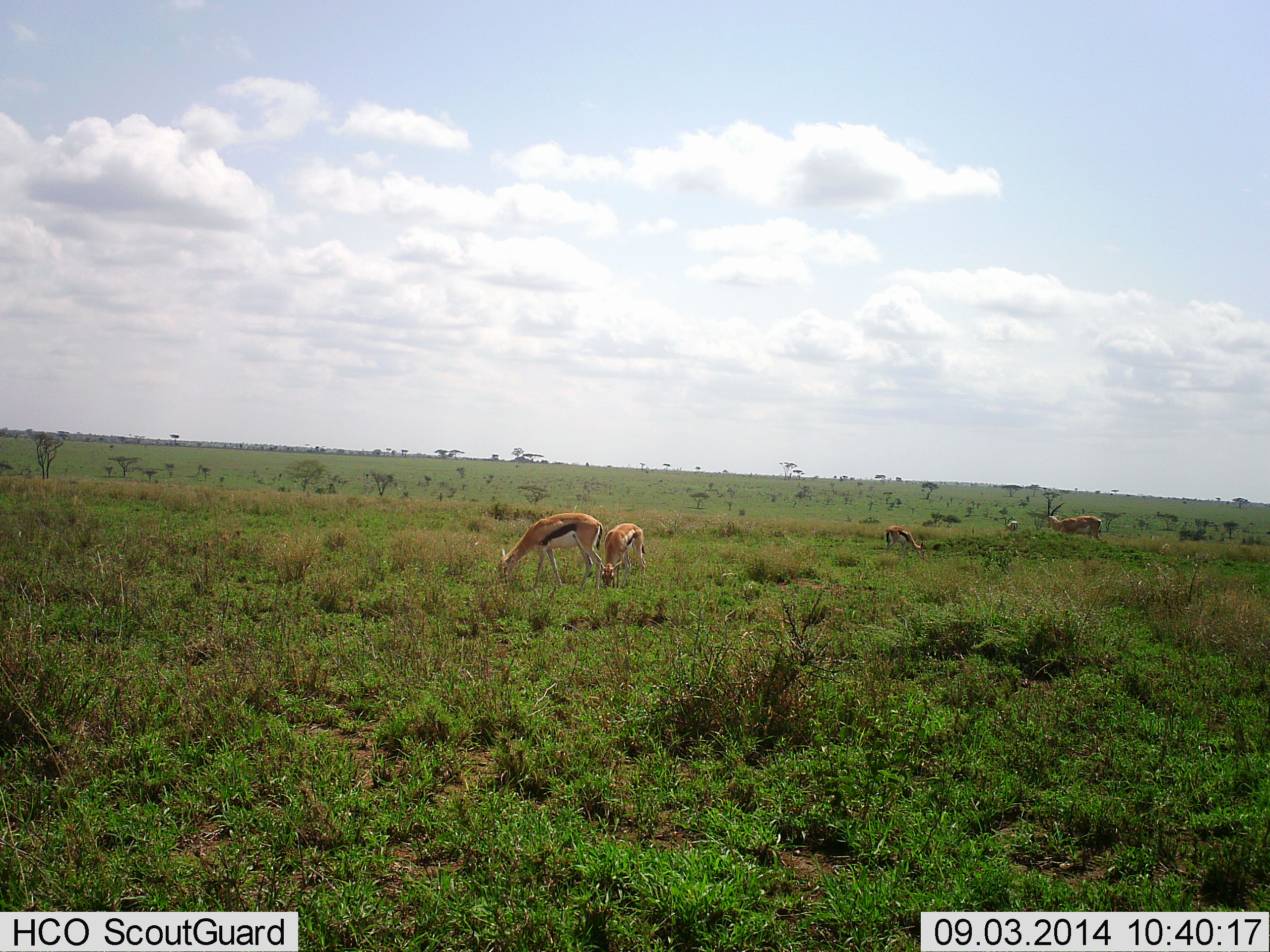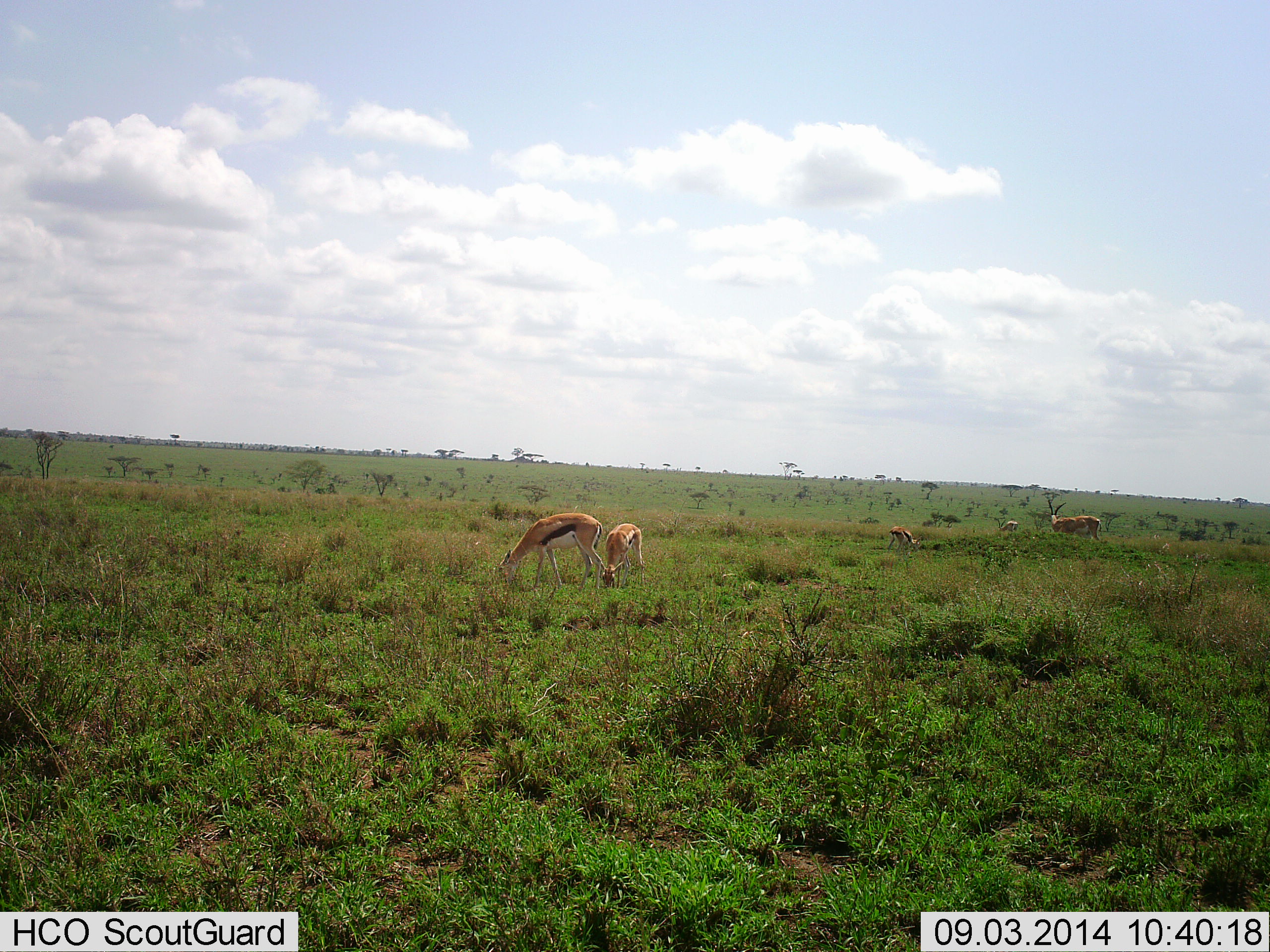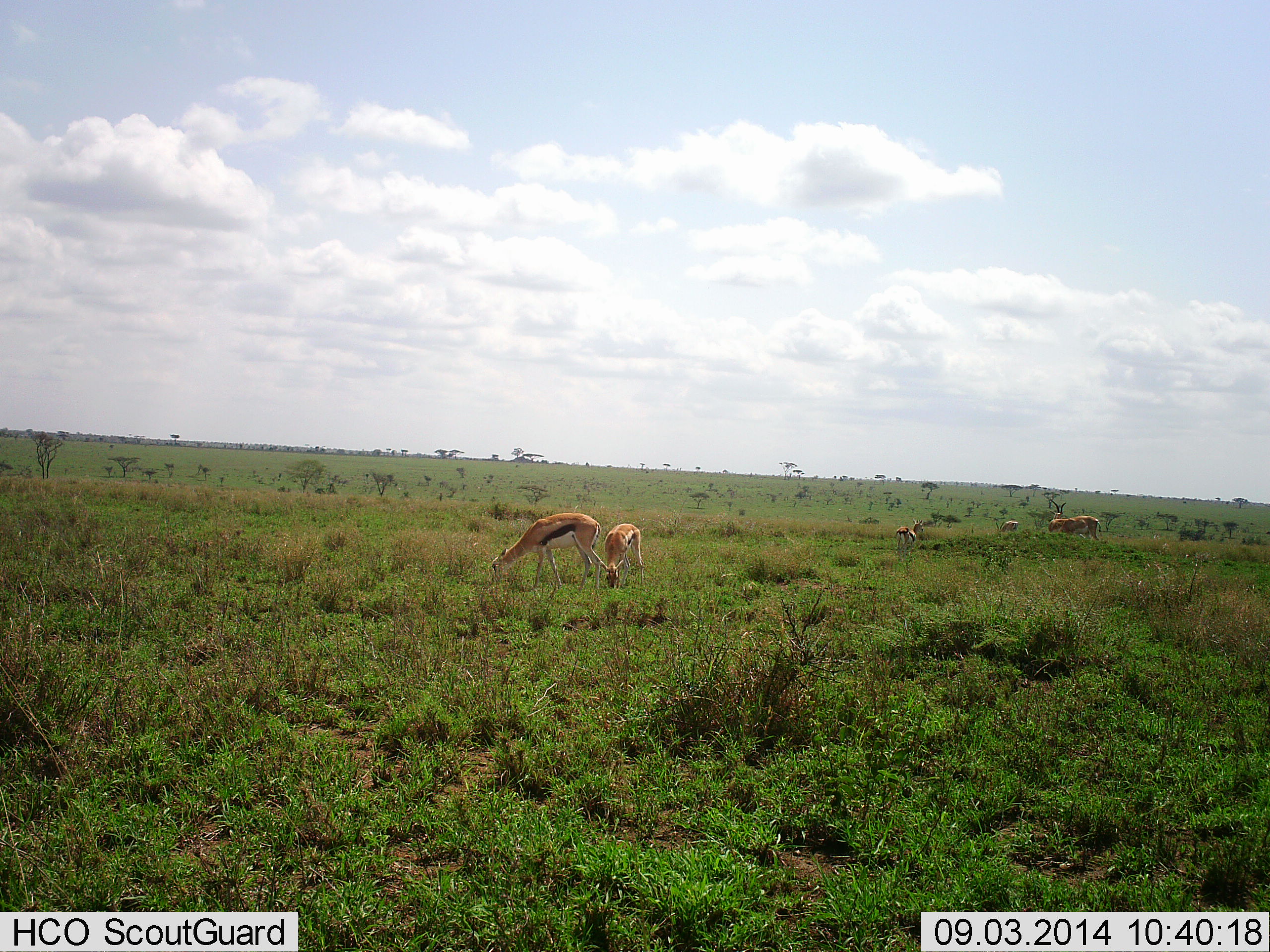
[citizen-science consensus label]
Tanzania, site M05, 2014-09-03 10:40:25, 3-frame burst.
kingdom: Animalia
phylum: Chordata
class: Mammalia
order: Artiodactyla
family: Bovidae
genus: Eudorcas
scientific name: Eudorcas thomsonii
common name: thomson's gazelle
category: gazellethomsons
Gazellethomsons (thomson's gazelle) (Eudorcas thomsonii), count 4. Behavior (volunteer vote fractions): standing 23%, resting 0%, moving 0%, interacting 0%. Young present (vote fraction): 8%. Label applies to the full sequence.